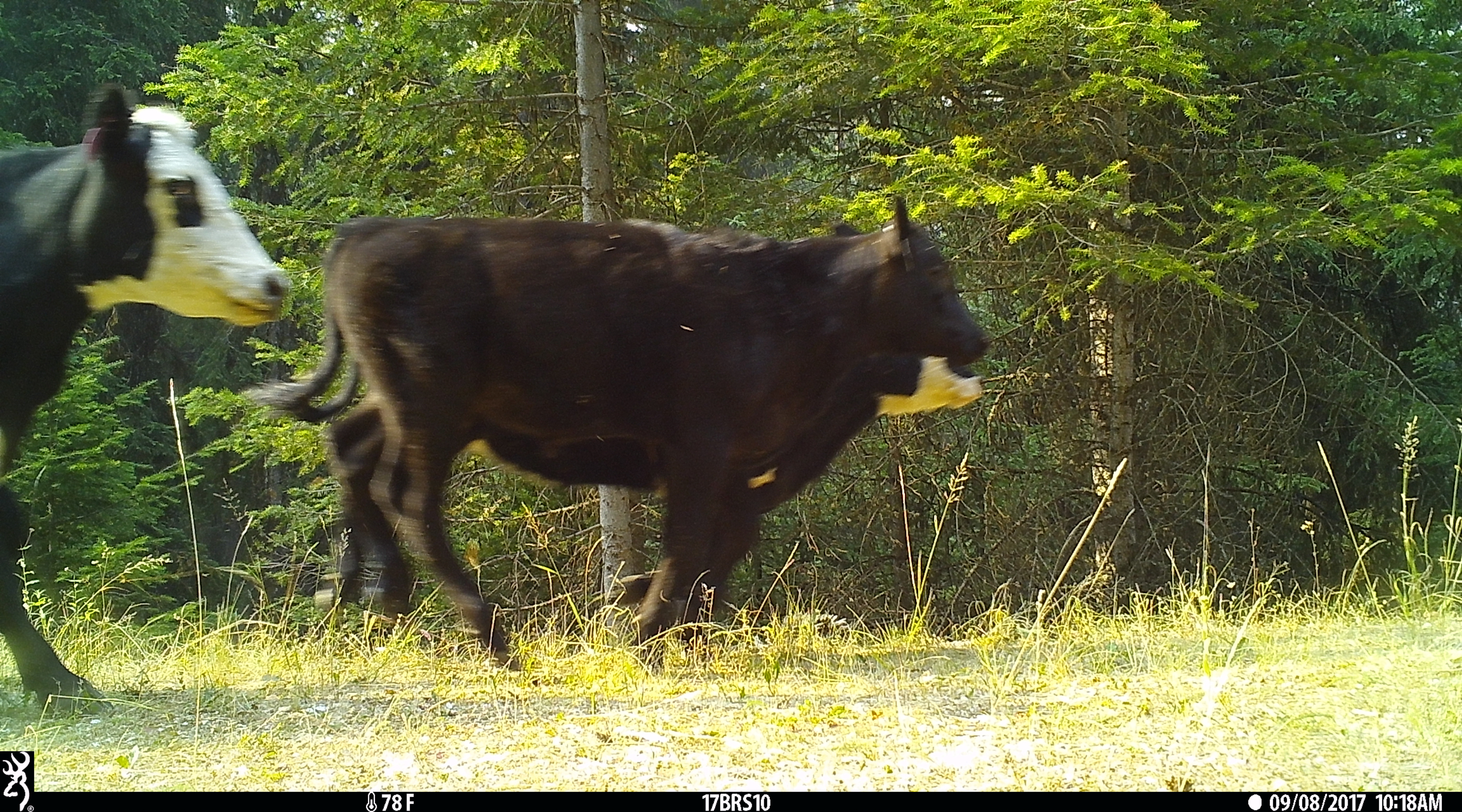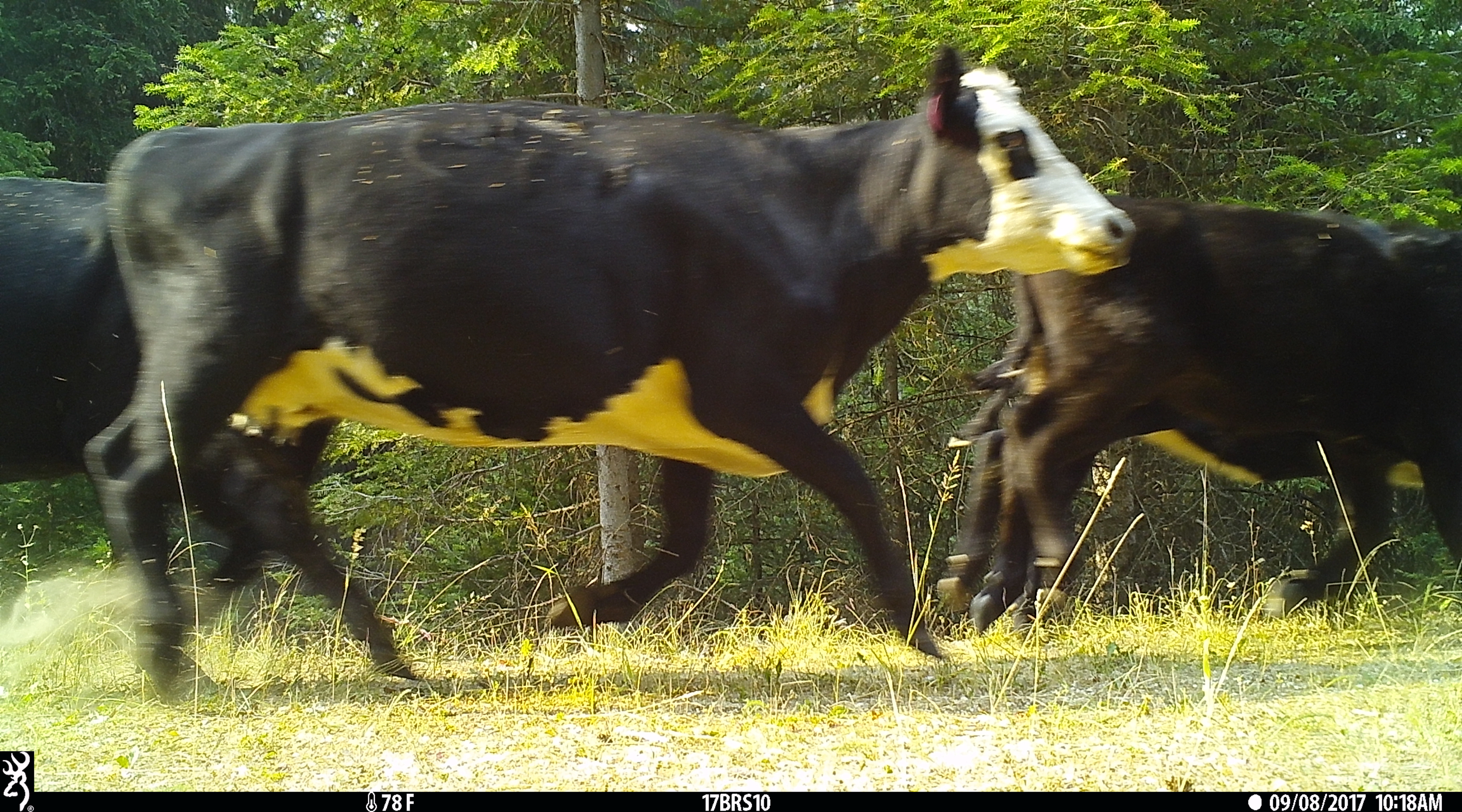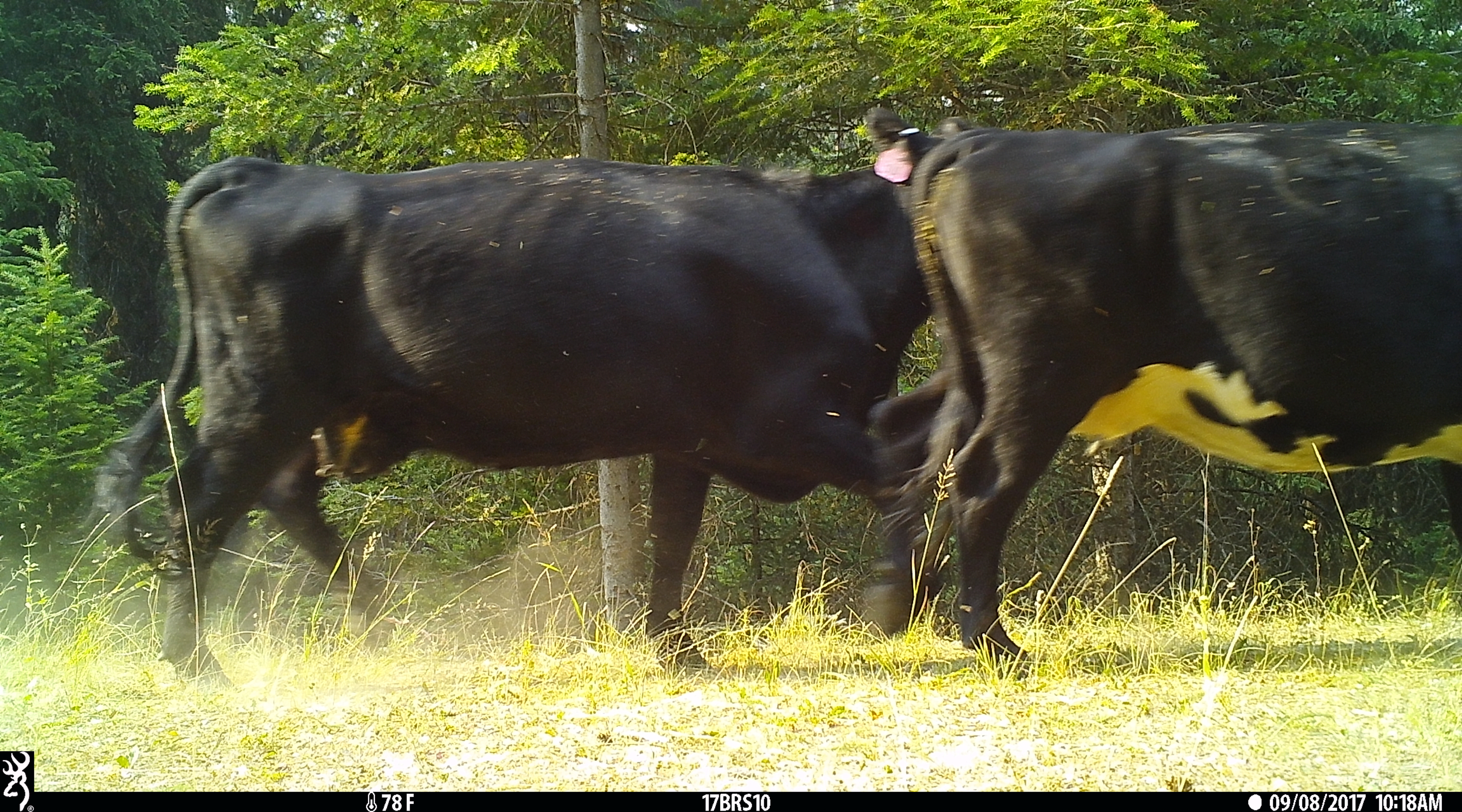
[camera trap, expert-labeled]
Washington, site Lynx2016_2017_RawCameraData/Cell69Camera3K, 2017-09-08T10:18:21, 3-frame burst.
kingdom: Animalia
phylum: Chordata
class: Mammalia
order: Artiodactyla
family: Bovidae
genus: Bos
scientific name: Bos taurus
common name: domestic cattle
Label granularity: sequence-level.